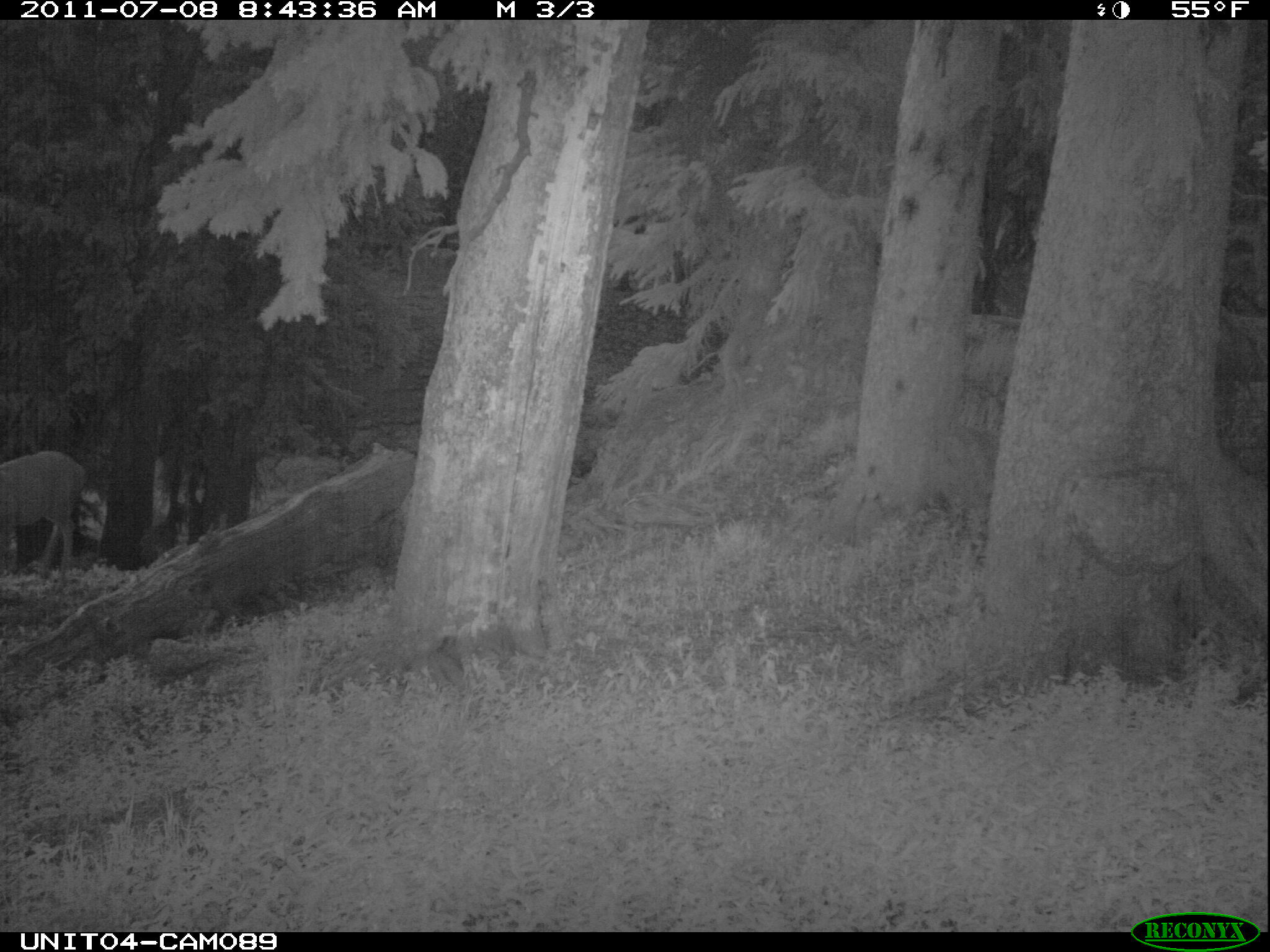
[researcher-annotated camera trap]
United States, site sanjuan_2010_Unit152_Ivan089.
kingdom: Animalia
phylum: Chordata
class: Mammalia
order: Artiodactyla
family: Cervidae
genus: Odocoileus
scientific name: Odocoileus hemionus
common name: mule deer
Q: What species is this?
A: Odocoileus hemionus (mule deer).